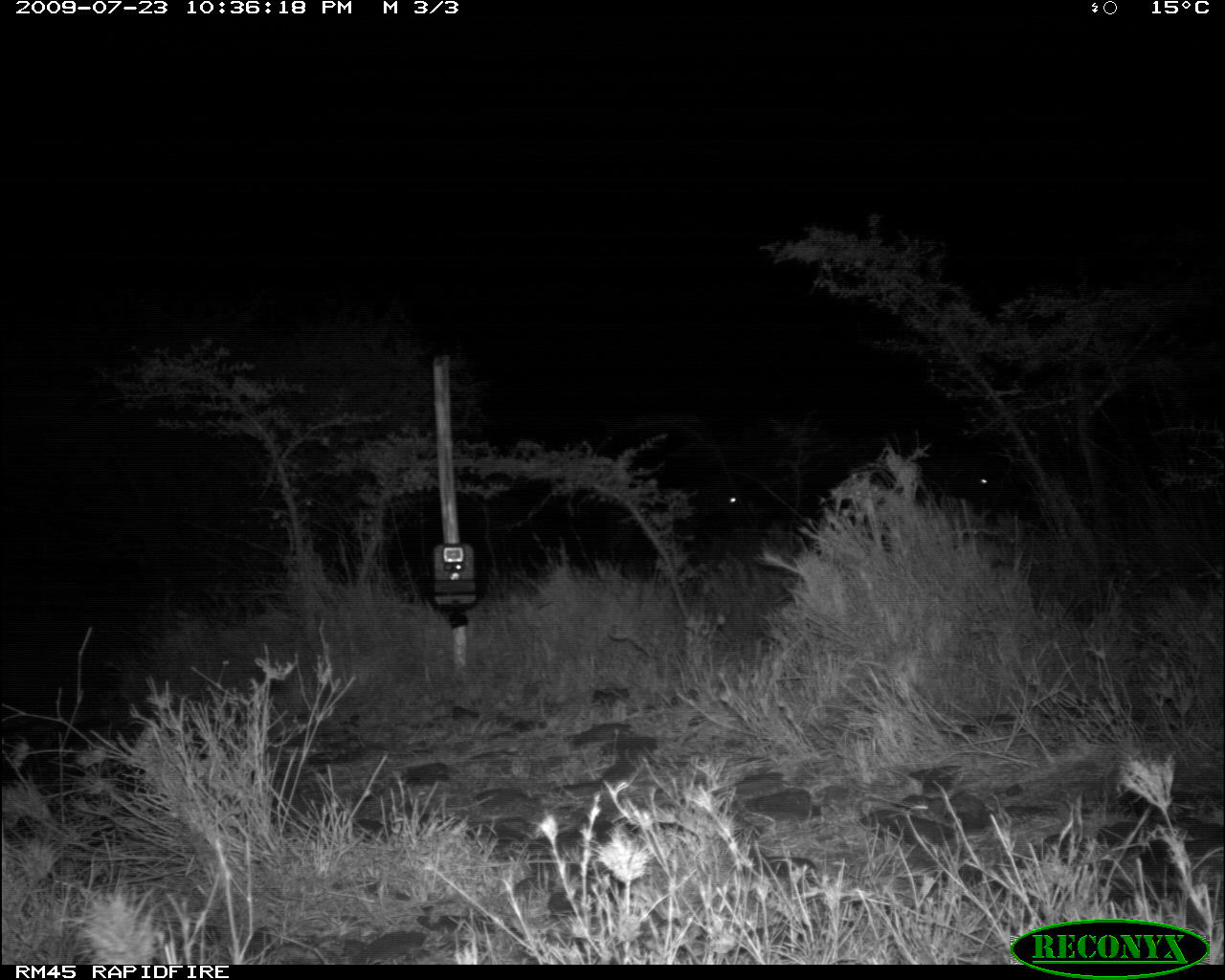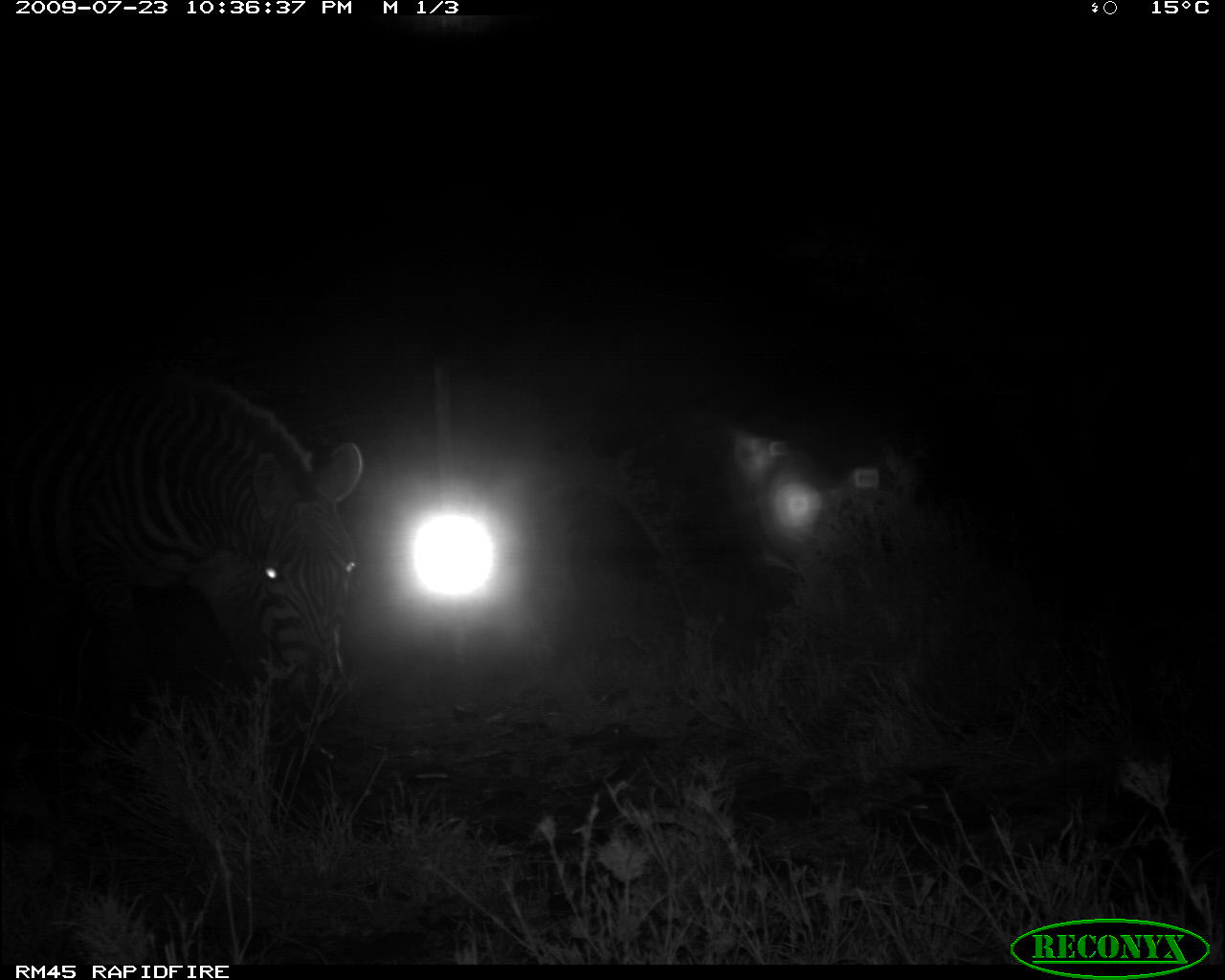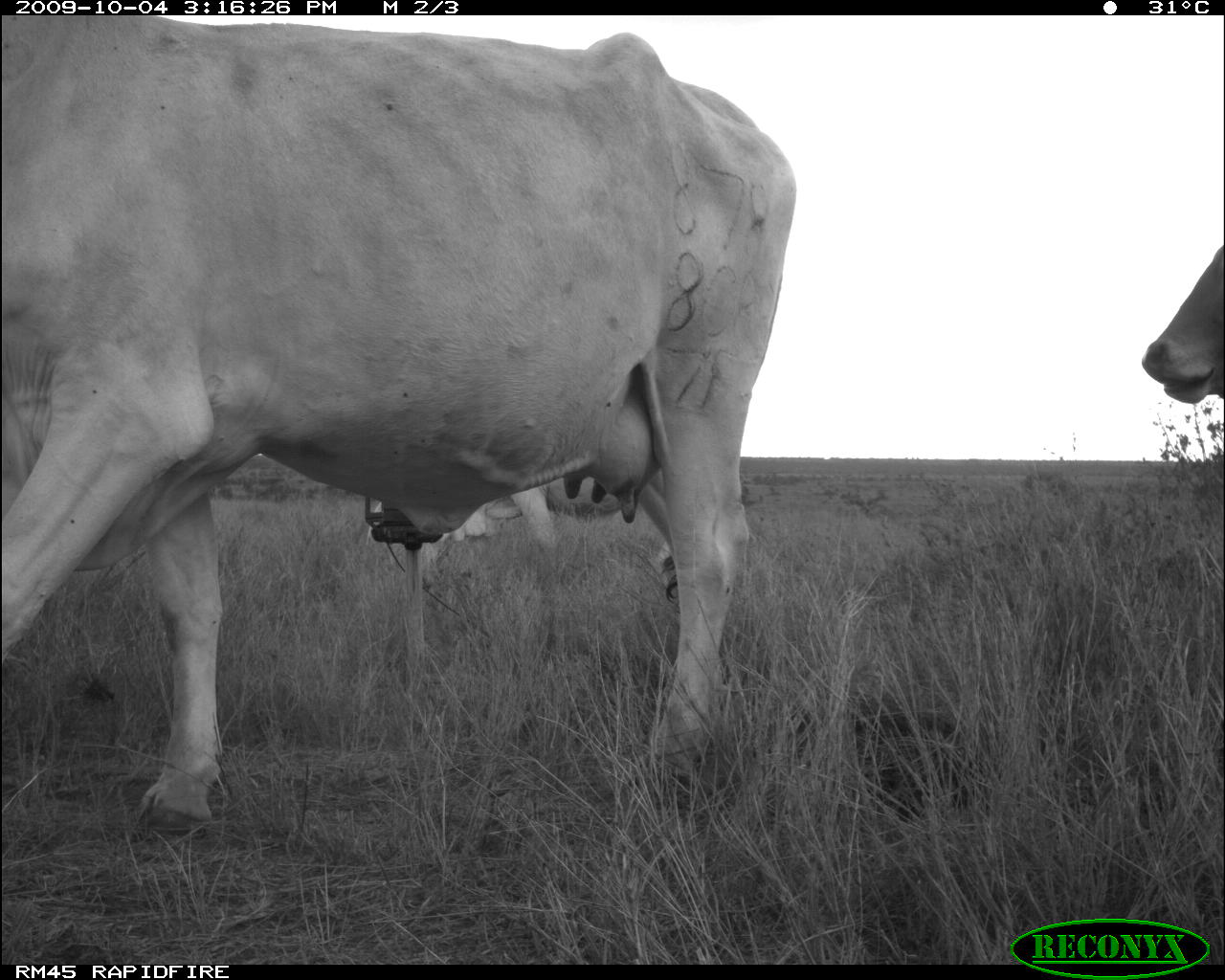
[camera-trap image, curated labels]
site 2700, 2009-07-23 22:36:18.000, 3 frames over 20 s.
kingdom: Animalia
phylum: Chordata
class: Mammalia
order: Perissodactyla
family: Equidae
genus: Equus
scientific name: Equus quagga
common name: plains zebra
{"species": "Equus quagga (plains zebra)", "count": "2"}